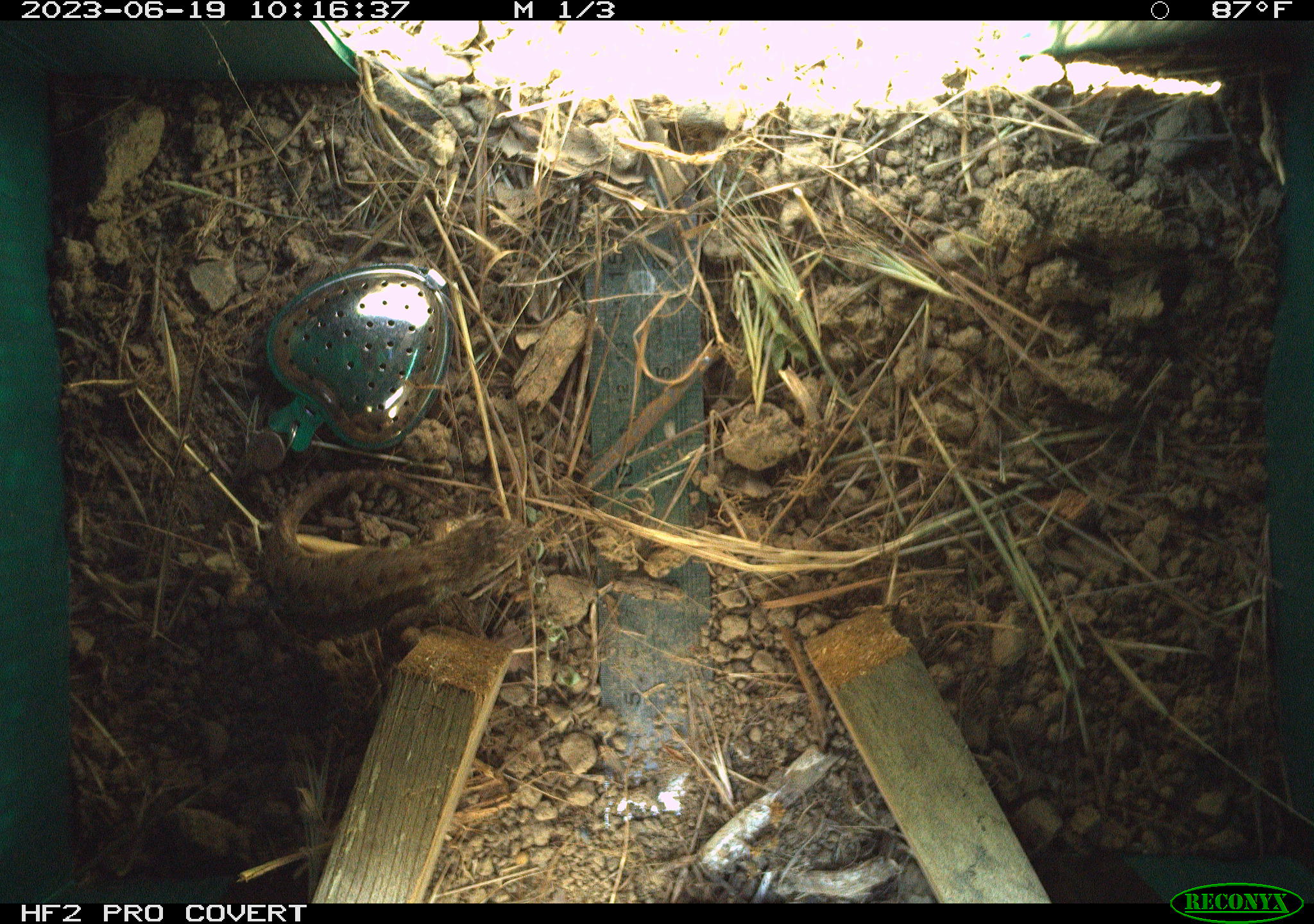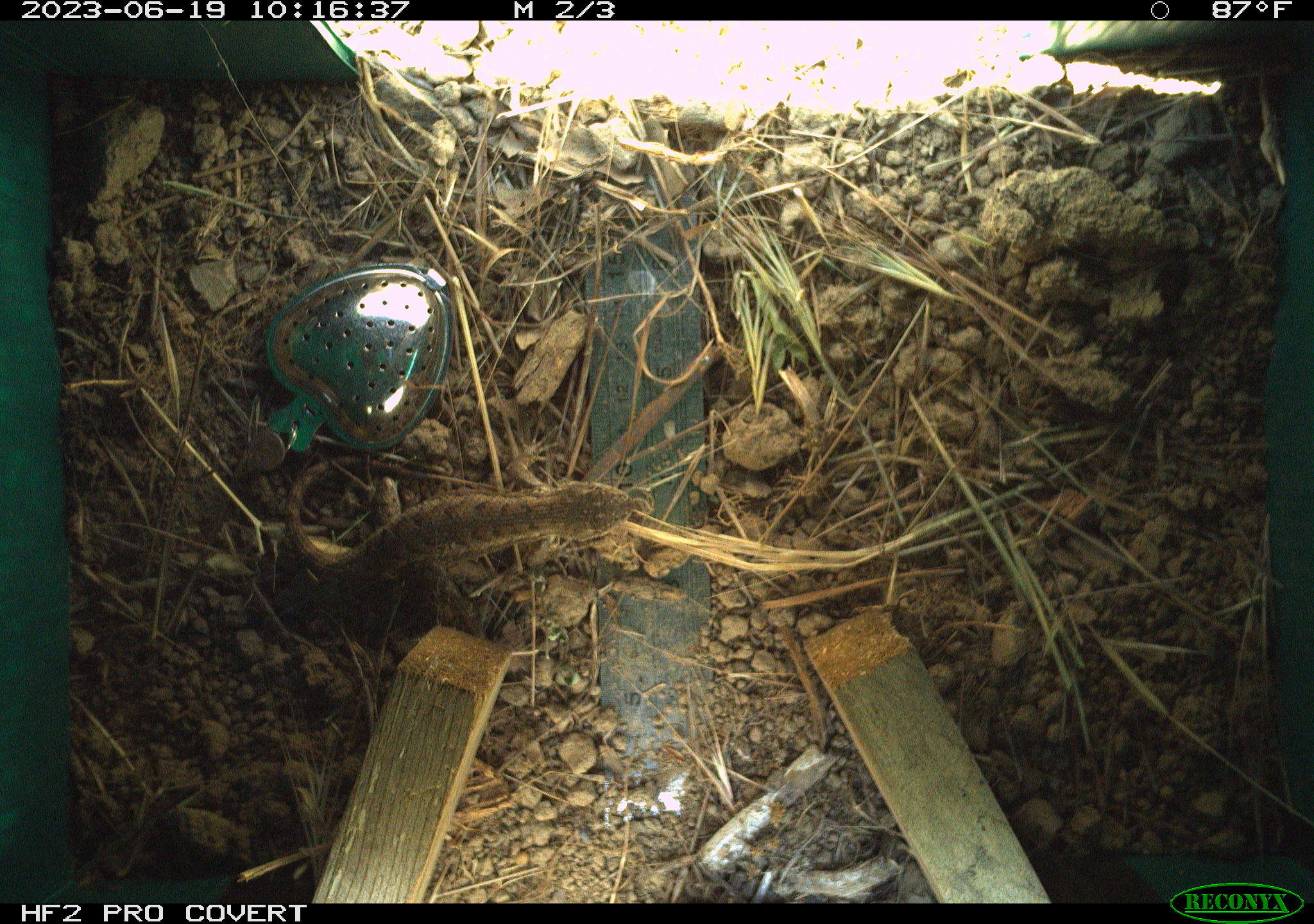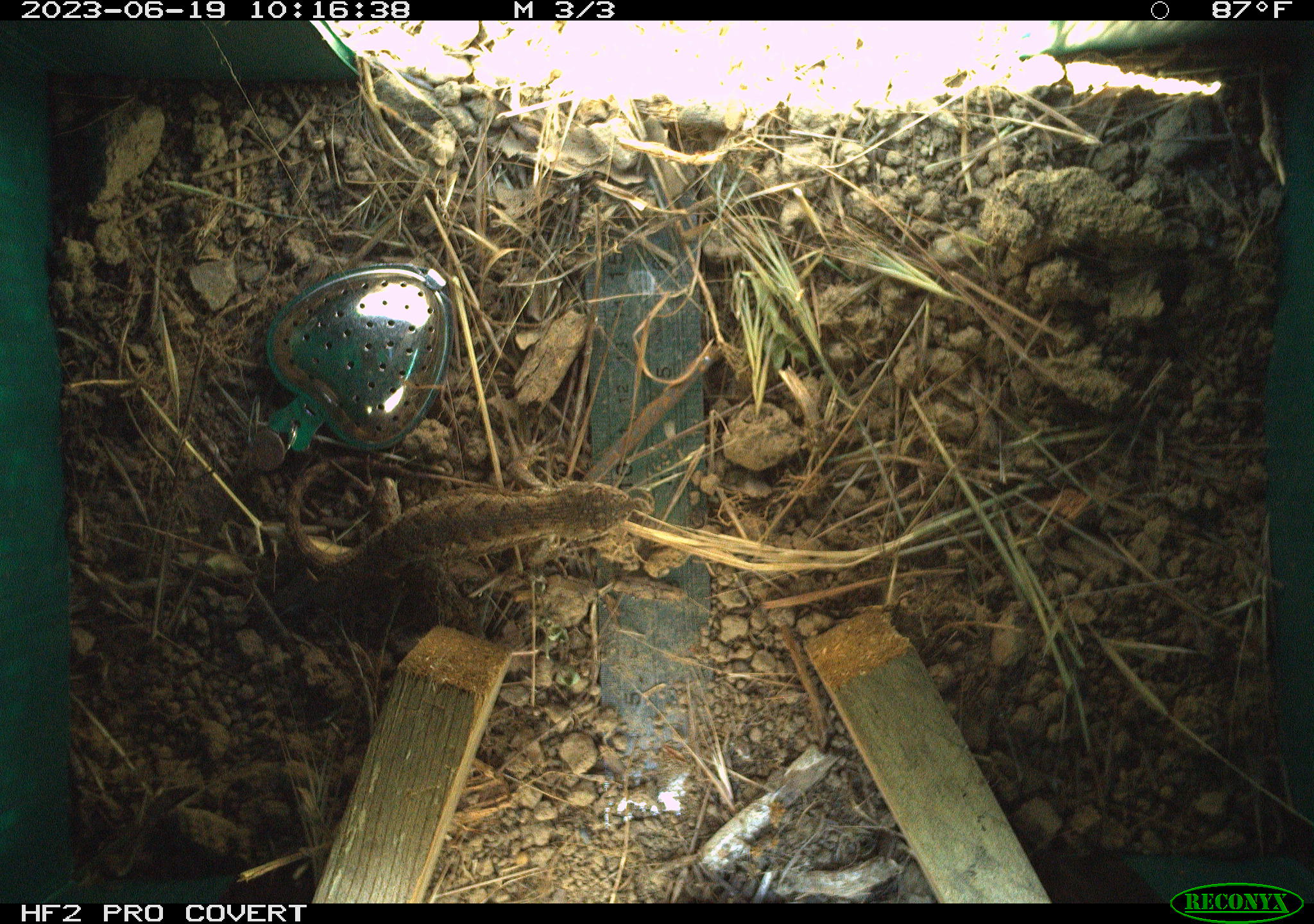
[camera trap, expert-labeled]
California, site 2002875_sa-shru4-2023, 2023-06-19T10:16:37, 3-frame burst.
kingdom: Animalia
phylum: Chordata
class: Reptilia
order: Squamata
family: Phrynosomatidae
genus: Sceloporus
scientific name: Sceloporus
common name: spiny lizards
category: sceloporus species